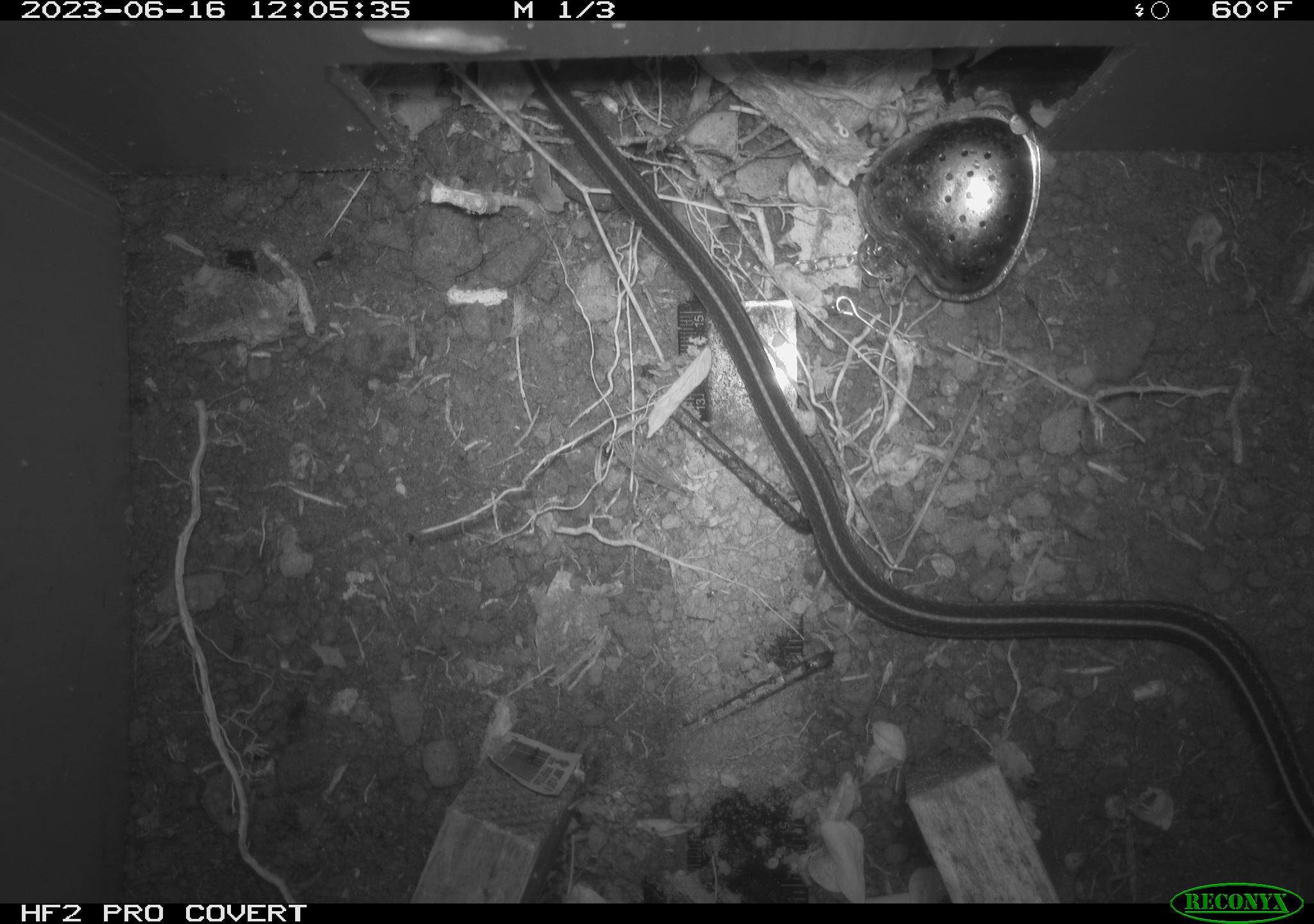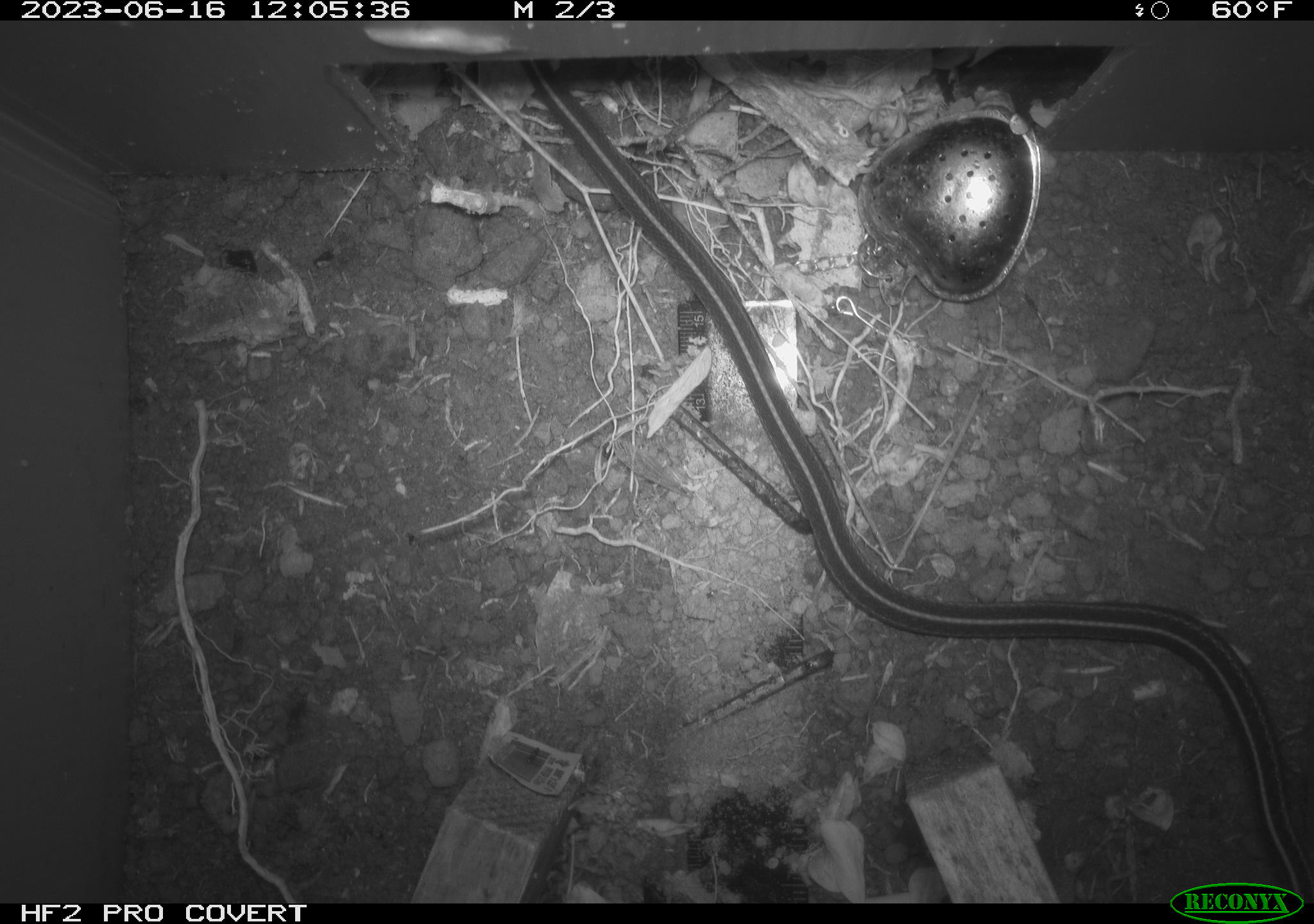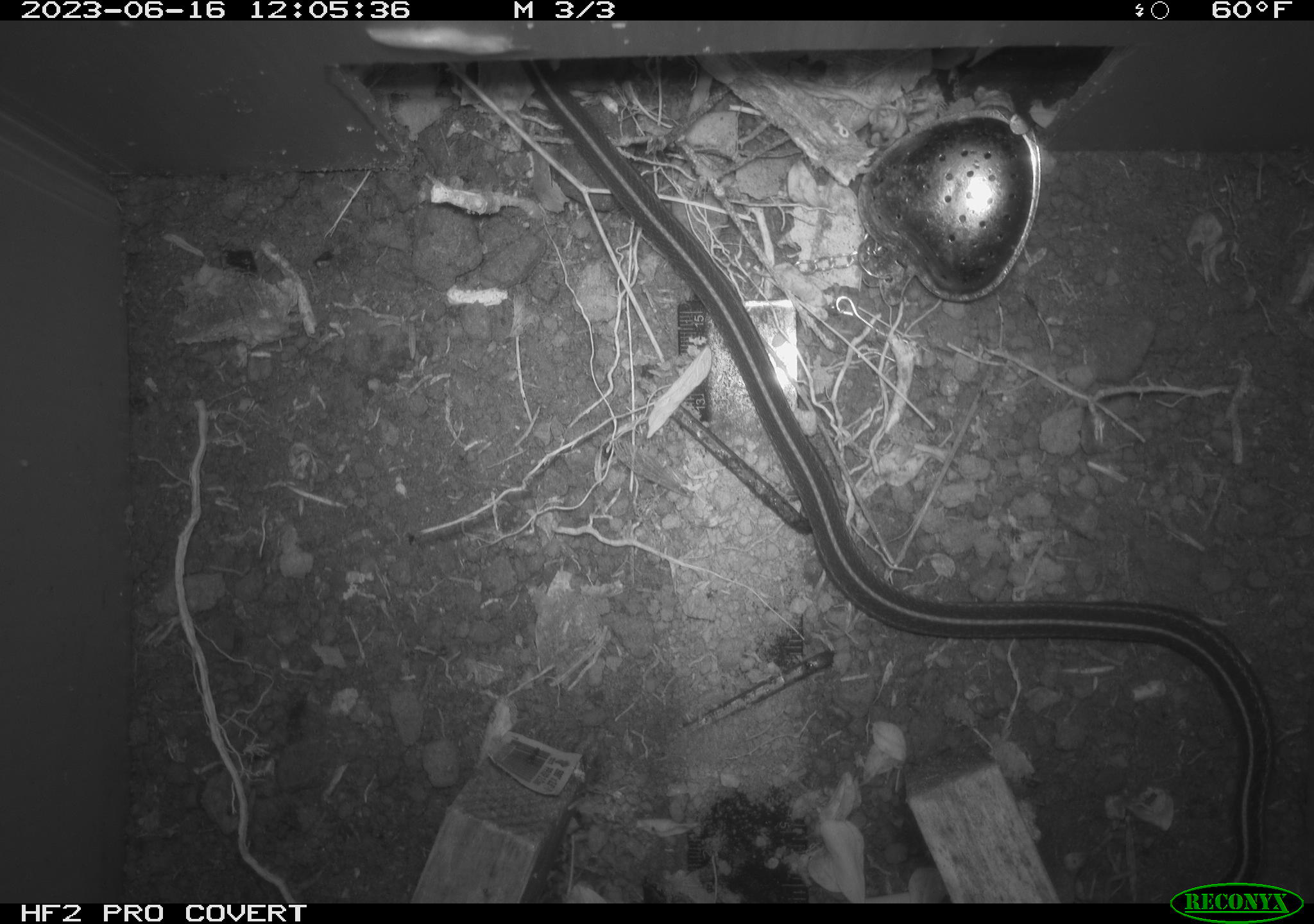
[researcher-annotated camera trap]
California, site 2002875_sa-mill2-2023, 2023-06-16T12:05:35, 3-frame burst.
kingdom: Animalia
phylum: Chordata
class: Reptilia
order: Squamata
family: Colubridae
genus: Thamnophis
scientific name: Thamnophis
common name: american gartersnakes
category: thamnophis species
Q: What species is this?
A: Thamnophis species (american gartersnakes) (Thamnophis).